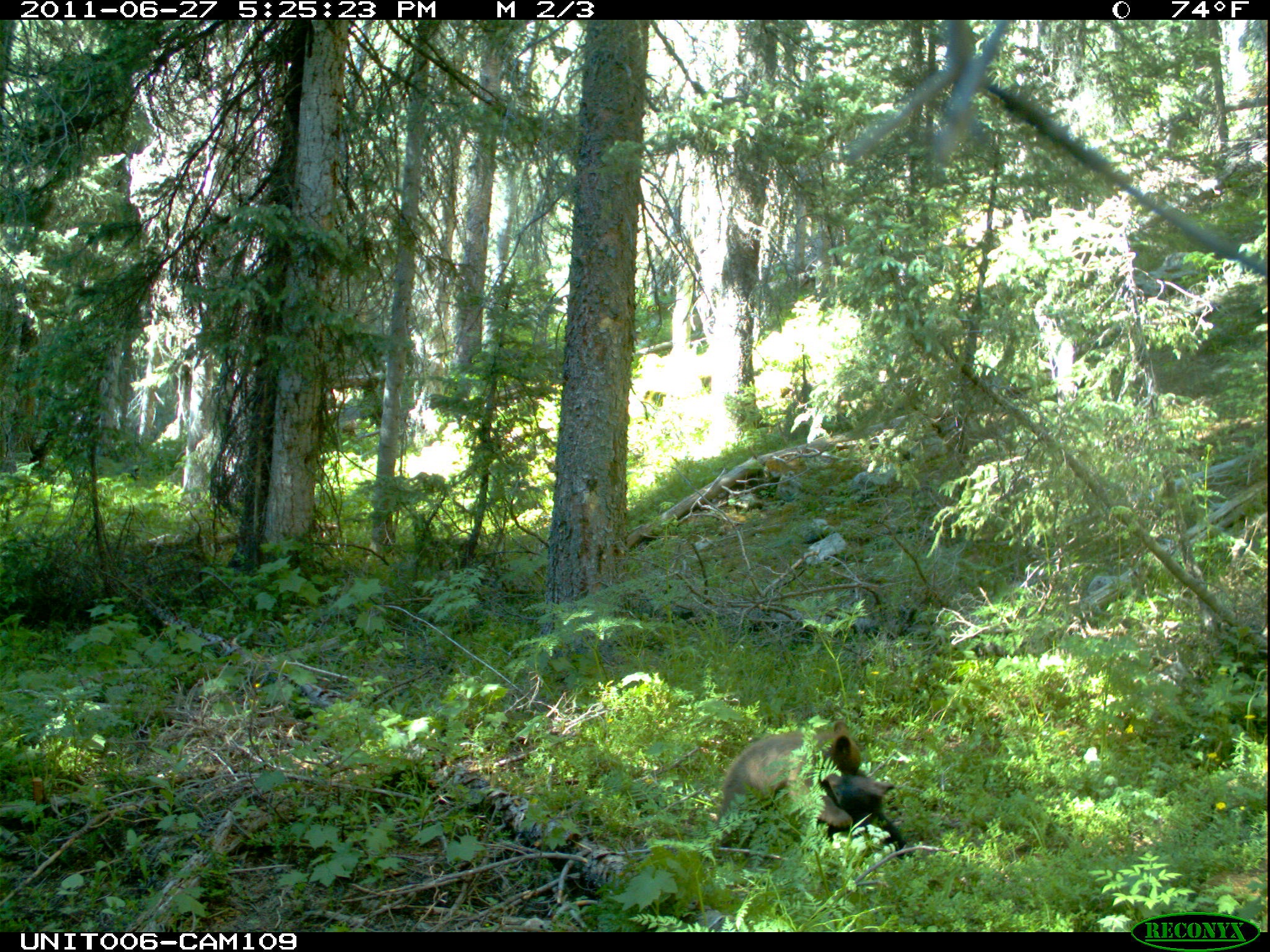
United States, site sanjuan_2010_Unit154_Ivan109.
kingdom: Animalia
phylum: Chordata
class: Mammalia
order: Carnivora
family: Ursidae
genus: Ursus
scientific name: Ursus americanus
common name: american black bear